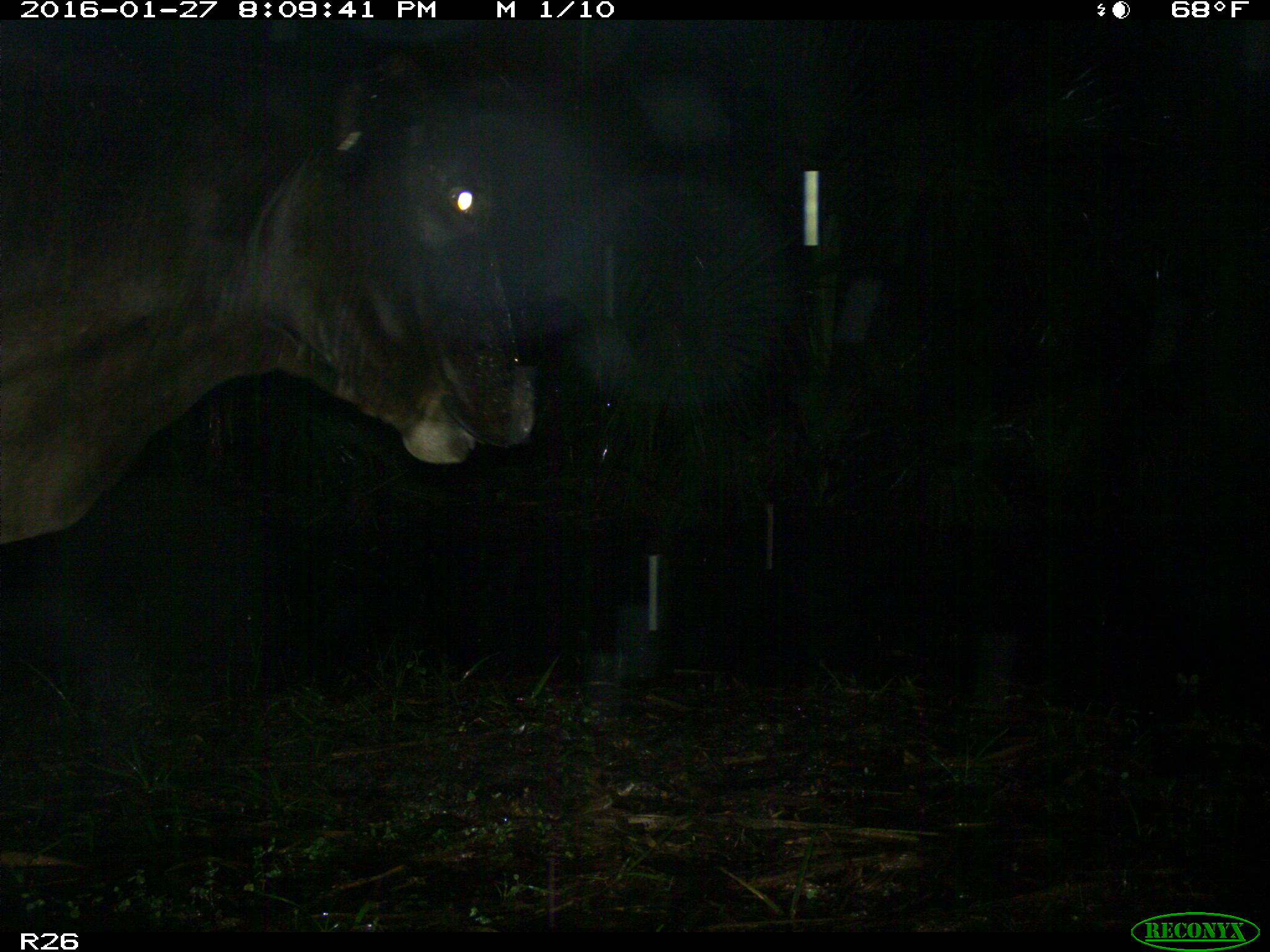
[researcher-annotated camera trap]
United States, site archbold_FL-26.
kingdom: Animalia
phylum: Chordata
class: Mammalia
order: Artiodactyla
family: Bovidae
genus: Bos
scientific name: Bos taurus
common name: domestic cow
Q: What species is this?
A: Bos taurus (domestic cow).